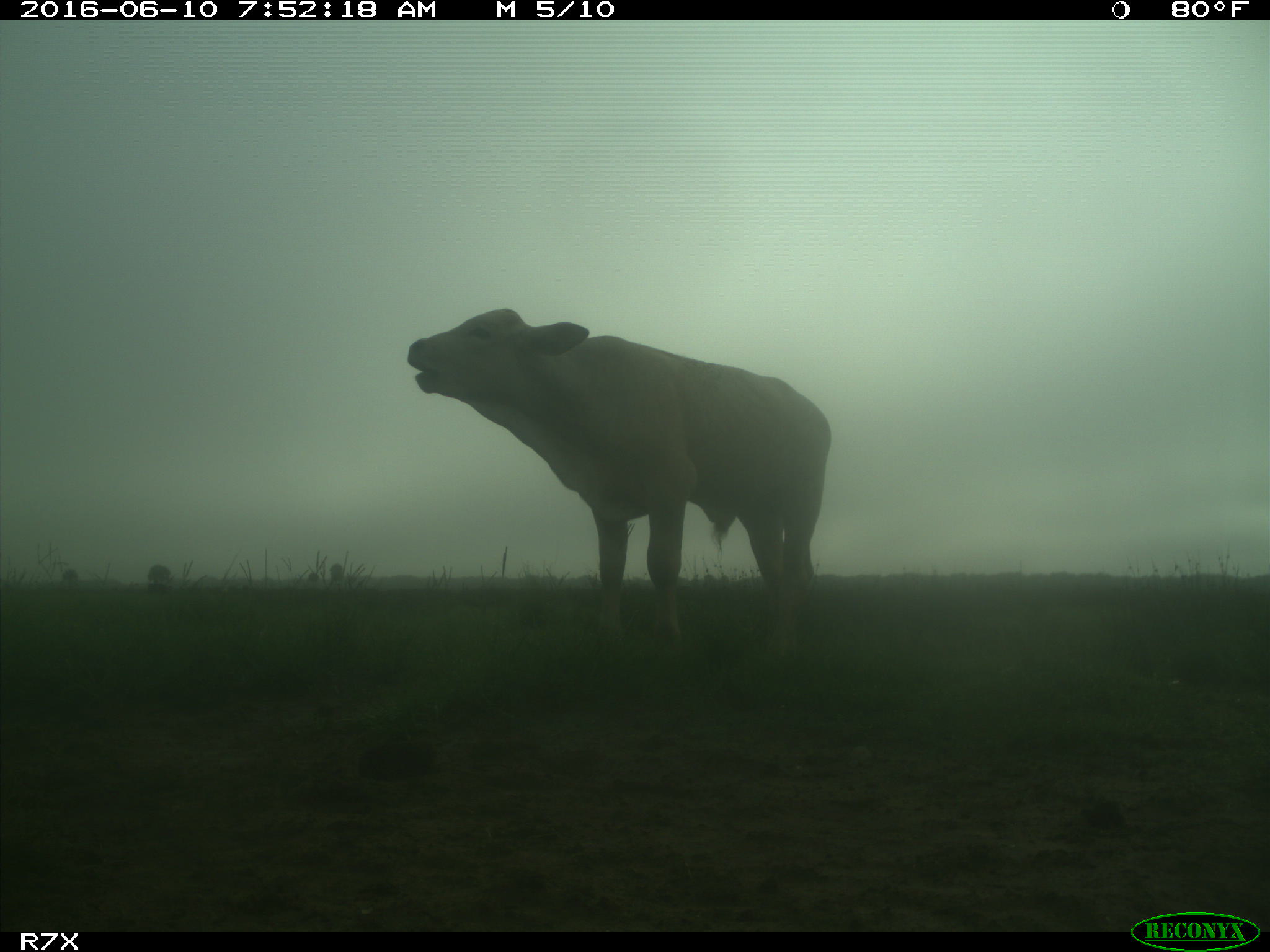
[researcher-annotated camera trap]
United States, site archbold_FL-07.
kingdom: Animalia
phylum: Chordata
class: Mammalia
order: Artiodactyla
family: Bovidae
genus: Bos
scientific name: Bos taurus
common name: domestic cow